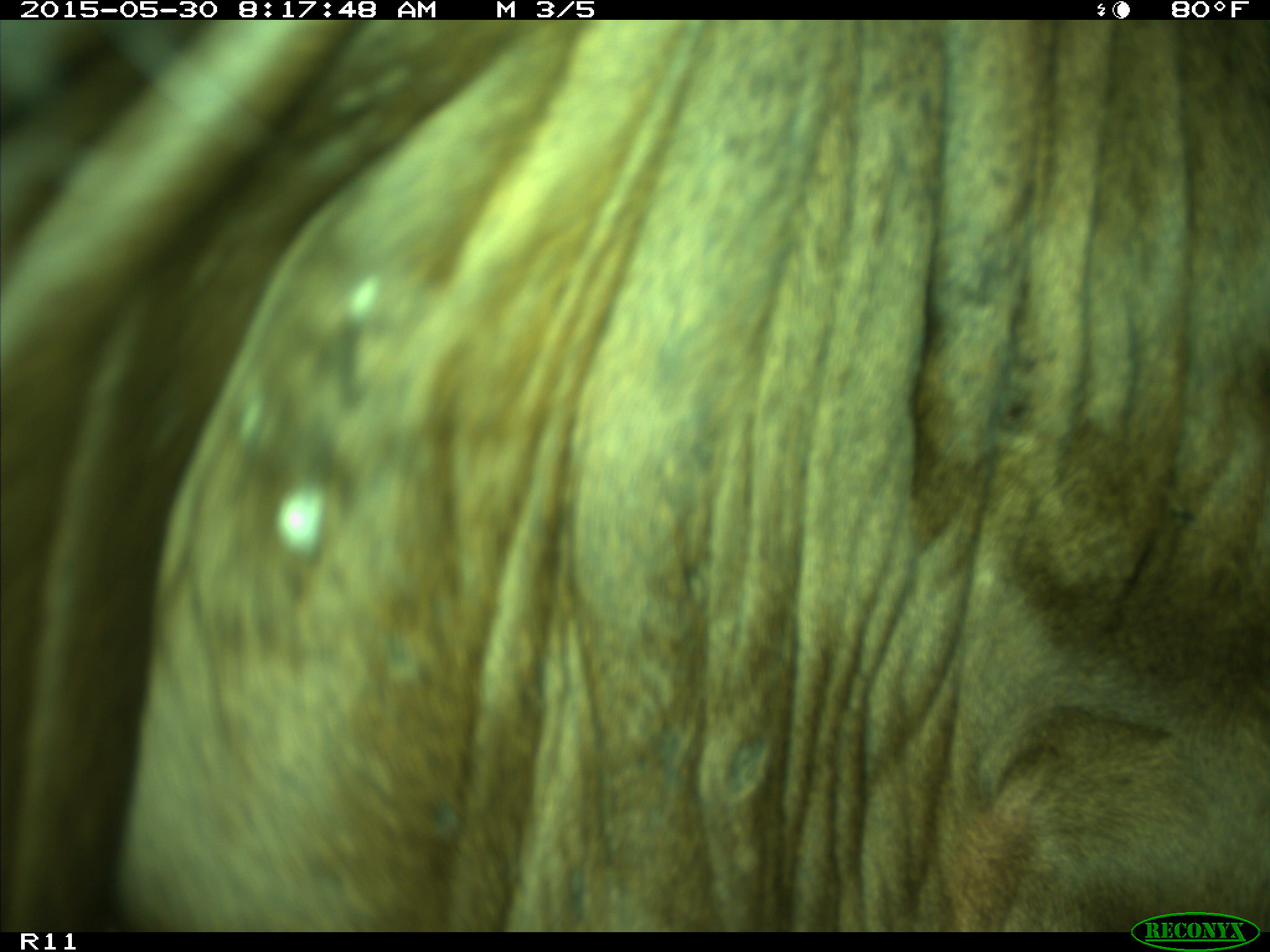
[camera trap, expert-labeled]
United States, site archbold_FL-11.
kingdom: Animalia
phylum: Chordata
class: Mammalia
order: Artiodactyla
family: Bovidae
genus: Bos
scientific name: Bos taurus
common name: domestic cow